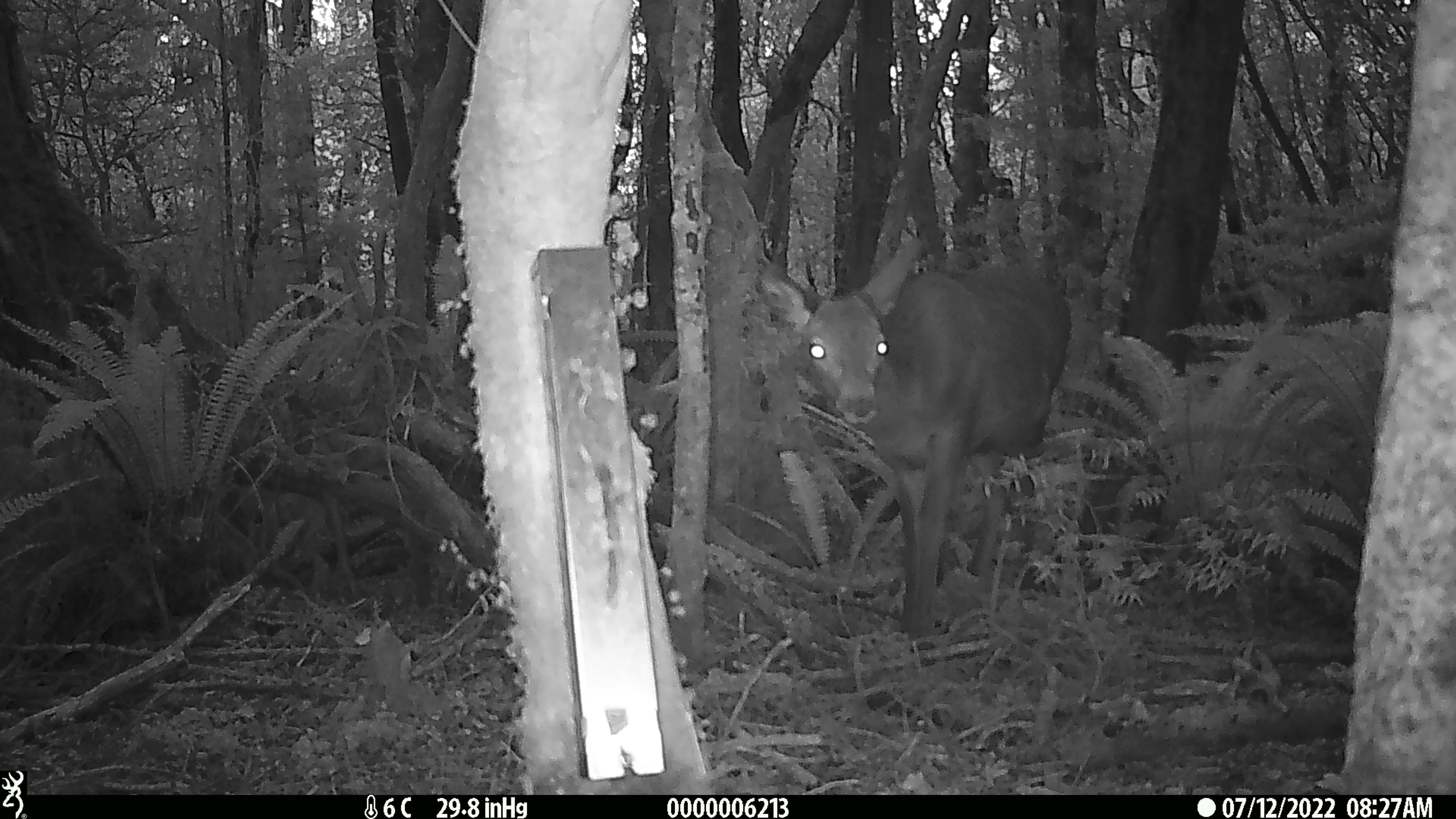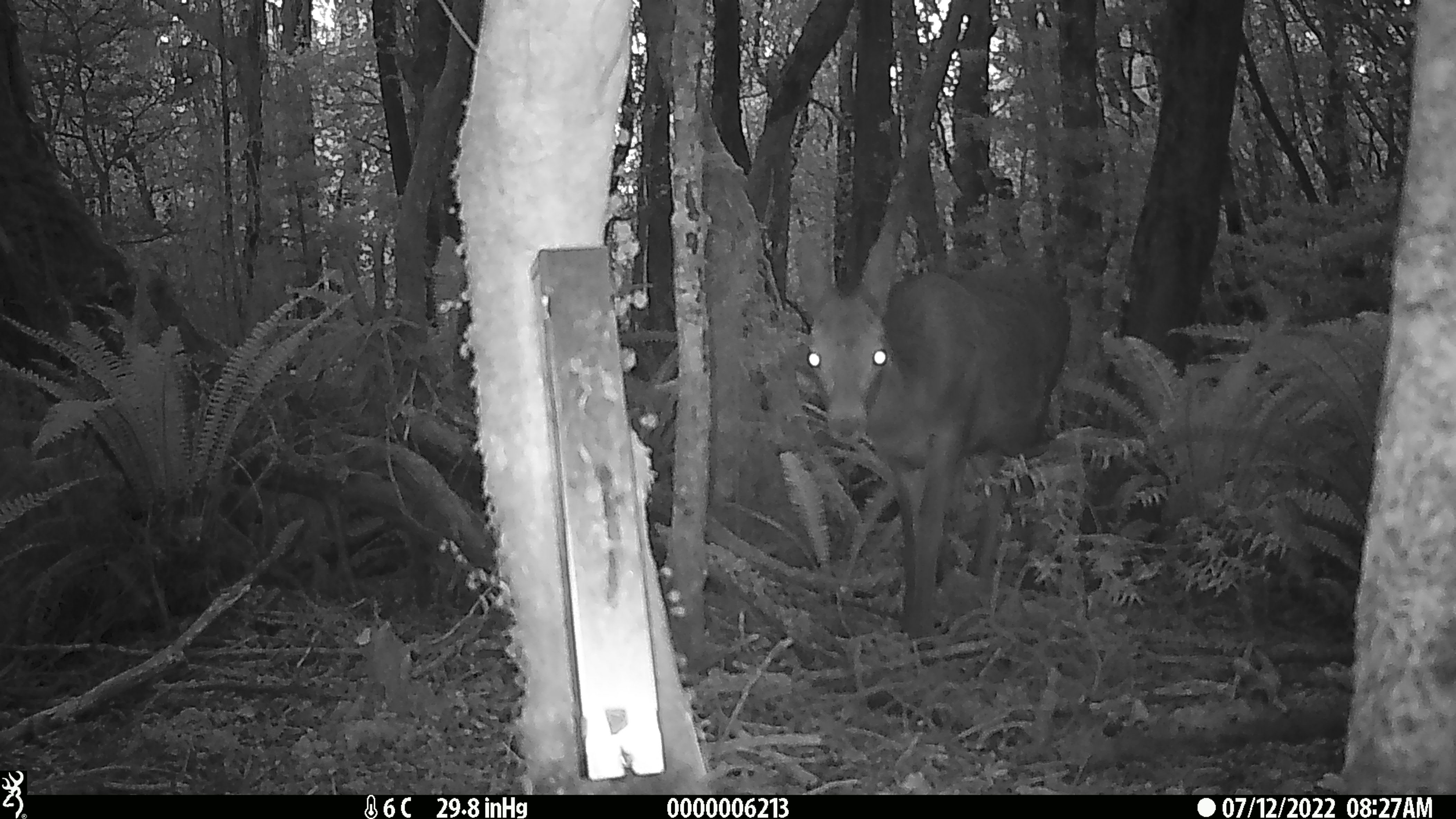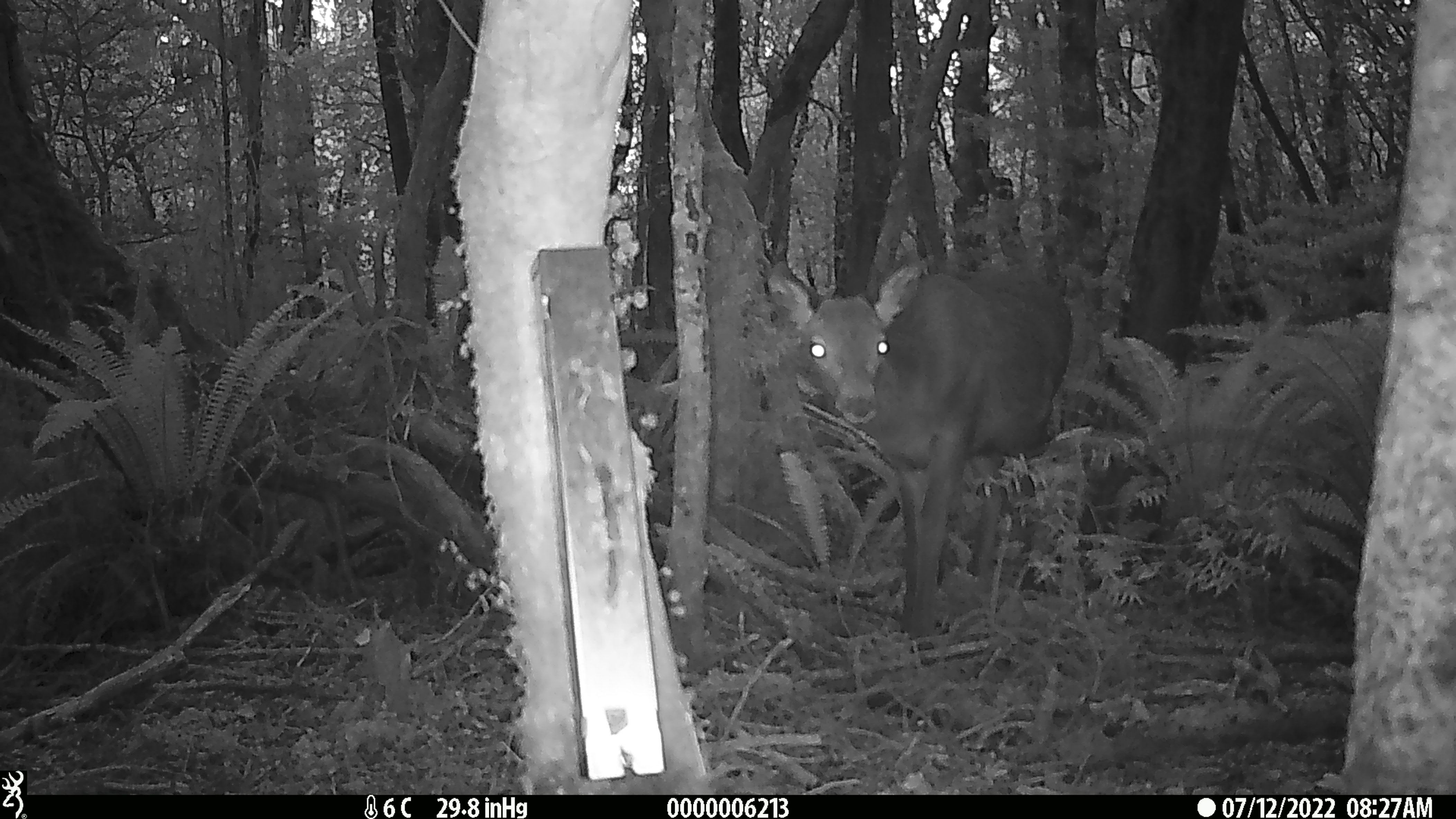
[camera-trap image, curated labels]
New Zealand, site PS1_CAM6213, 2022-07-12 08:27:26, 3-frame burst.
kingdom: Animalia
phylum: Chordata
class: Mammalia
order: Artiodactyla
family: Cervidae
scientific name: Cervidae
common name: deer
Deer (Cervidae).